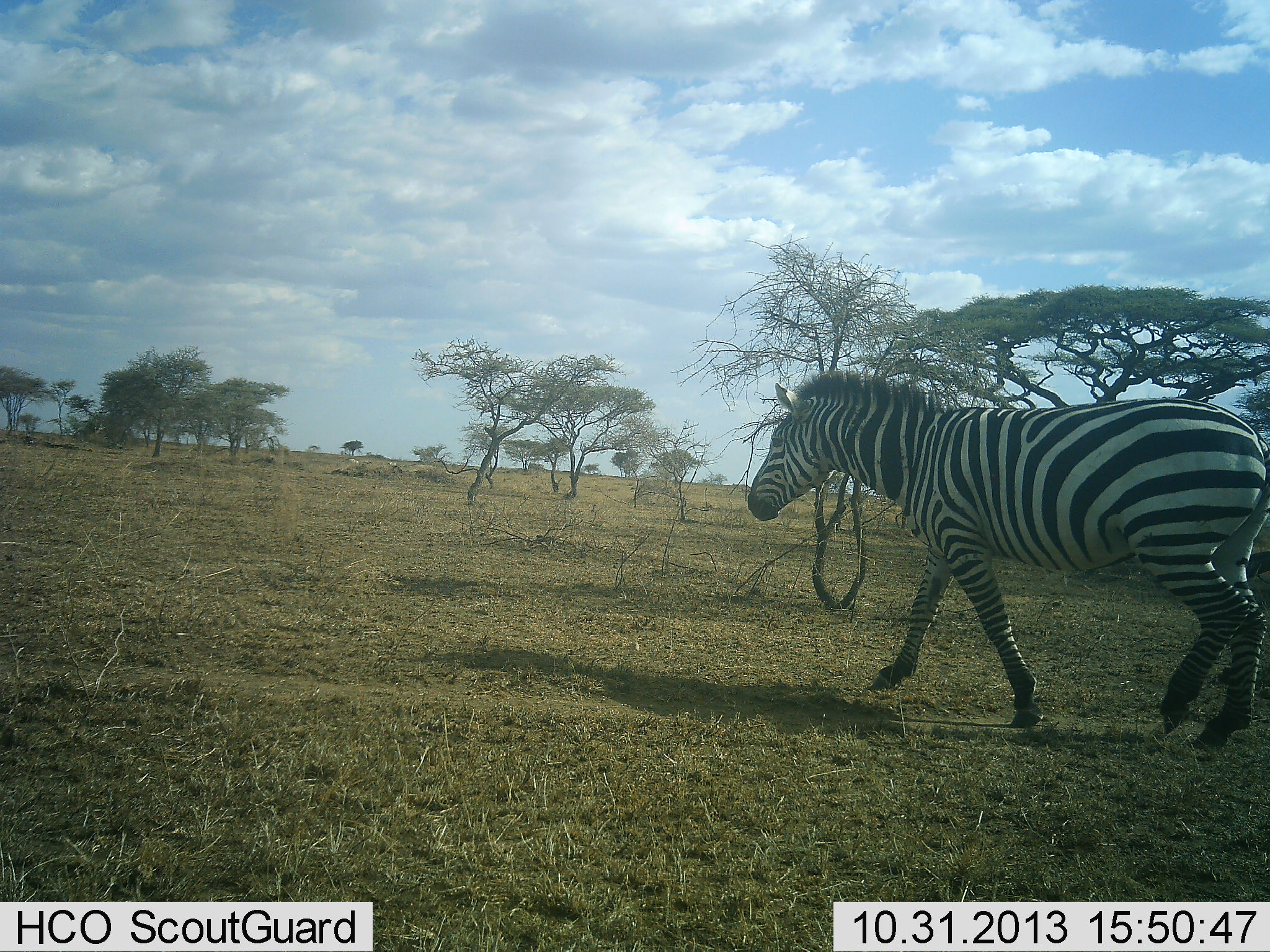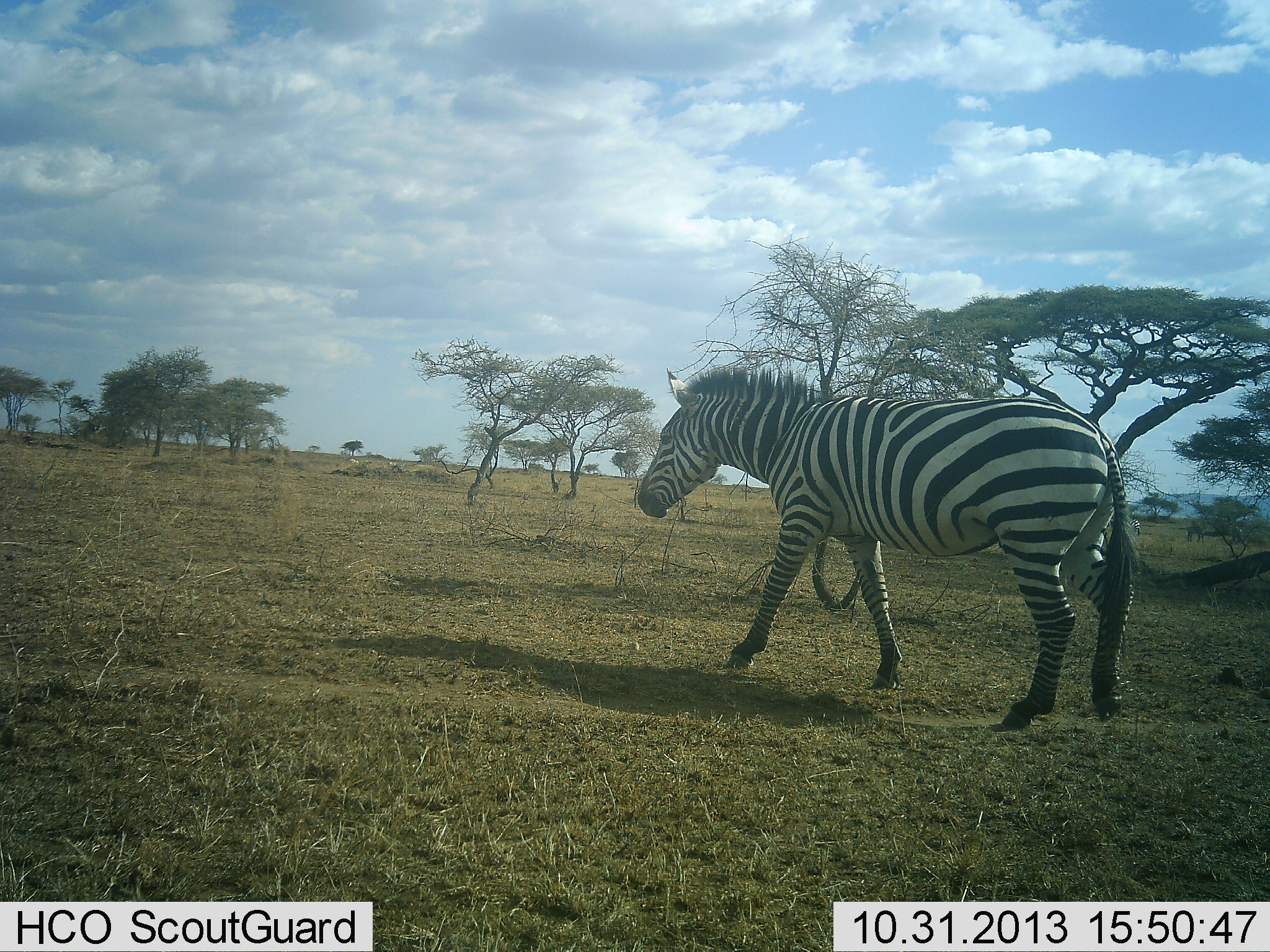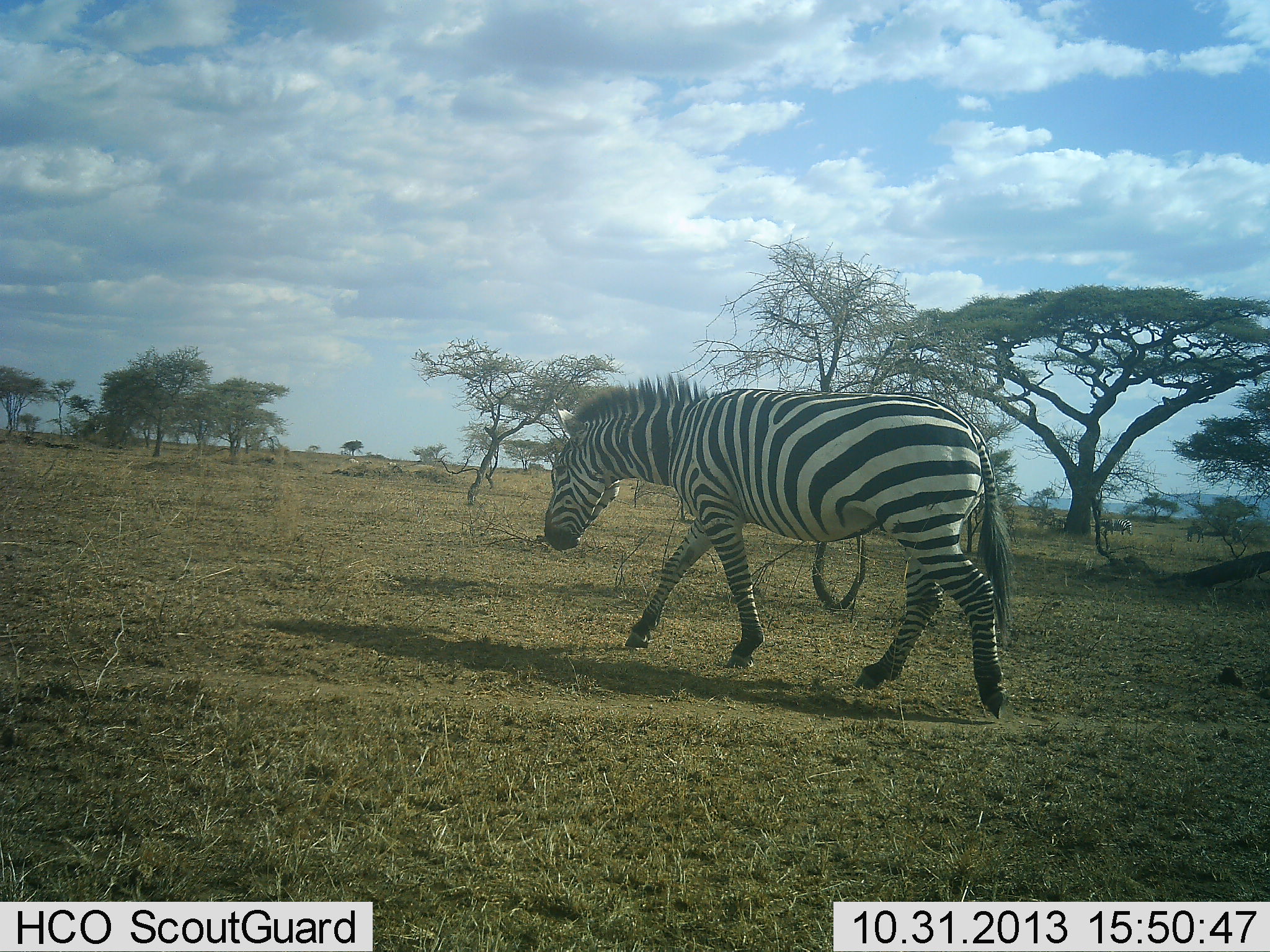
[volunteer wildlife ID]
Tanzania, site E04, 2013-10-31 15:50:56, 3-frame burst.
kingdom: Animalia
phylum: Chordata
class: Mammalia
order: Perissodactyla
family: Equidae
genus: Equus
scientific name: Equus quagga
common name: plains zebra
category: zebra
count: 1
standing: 10%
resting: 0%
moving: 100%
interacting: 0%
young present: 0%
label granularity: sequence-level